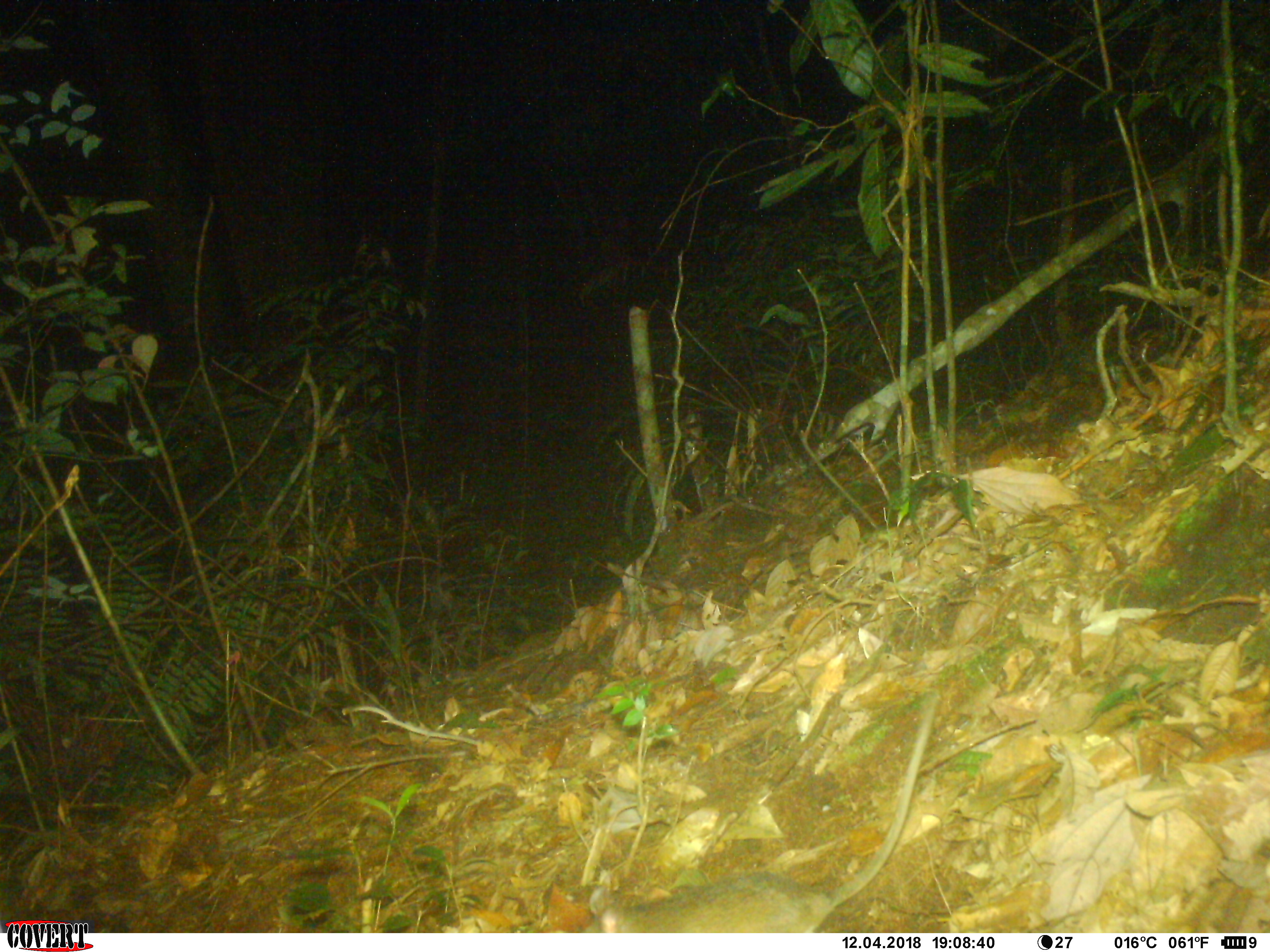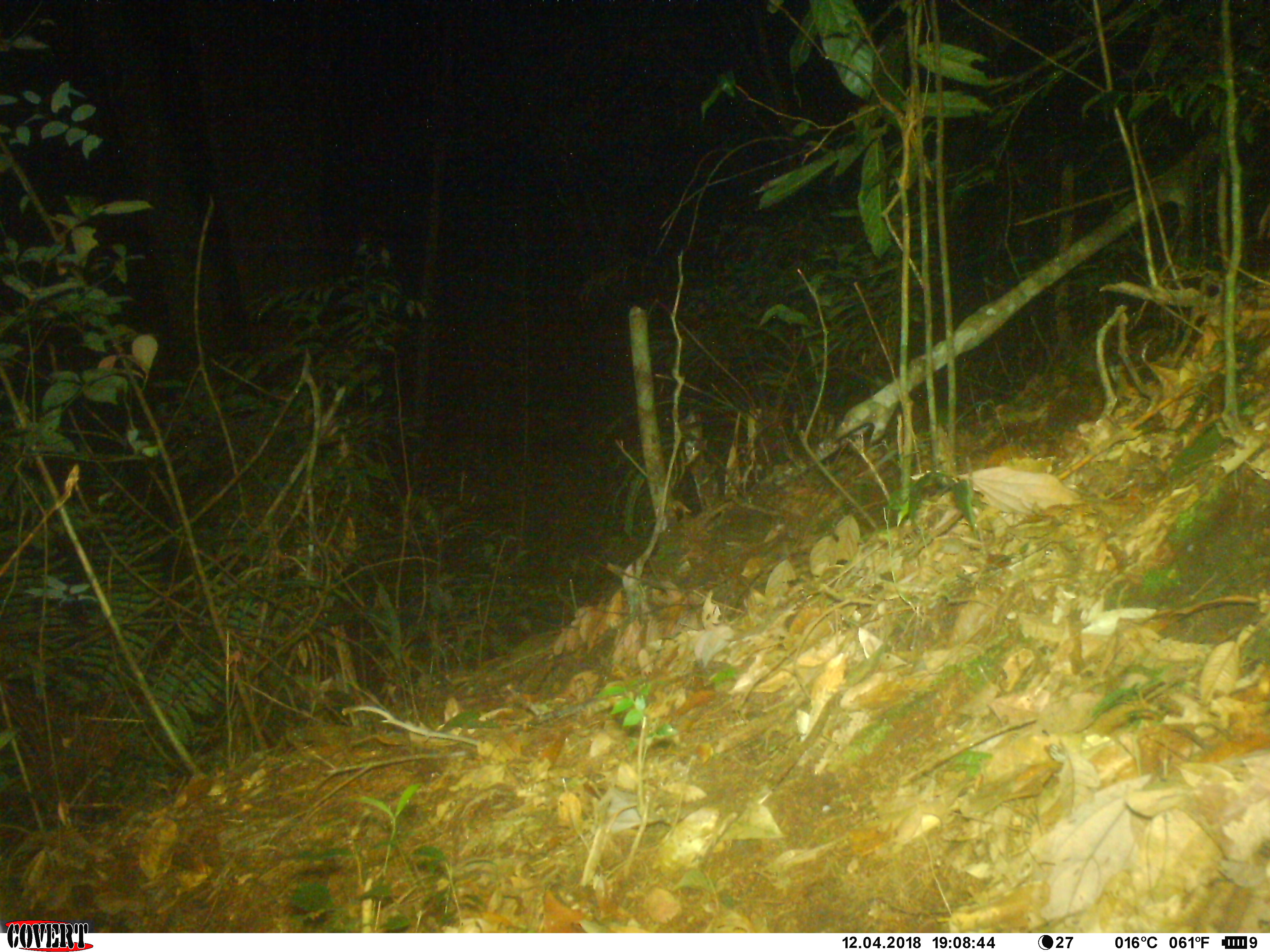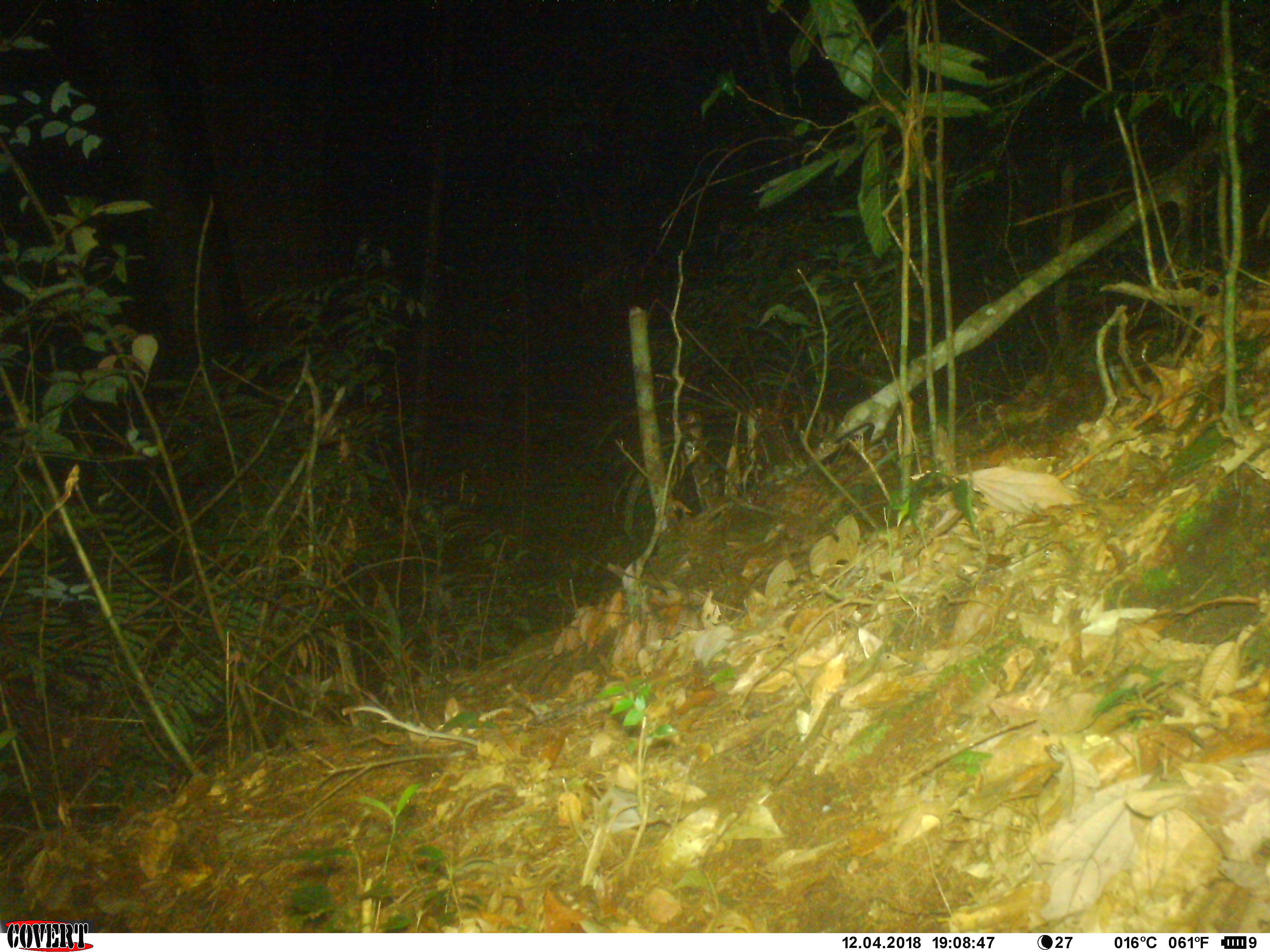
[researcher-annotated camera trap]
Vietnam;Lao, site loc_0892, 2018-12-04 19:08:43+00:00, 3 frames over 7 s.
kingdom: Animalia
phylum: Chordata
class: Mammalia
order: Rodentia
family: Muridae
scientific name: Muridae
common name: old-world mice and rats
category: unidentified murid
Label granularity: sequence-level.